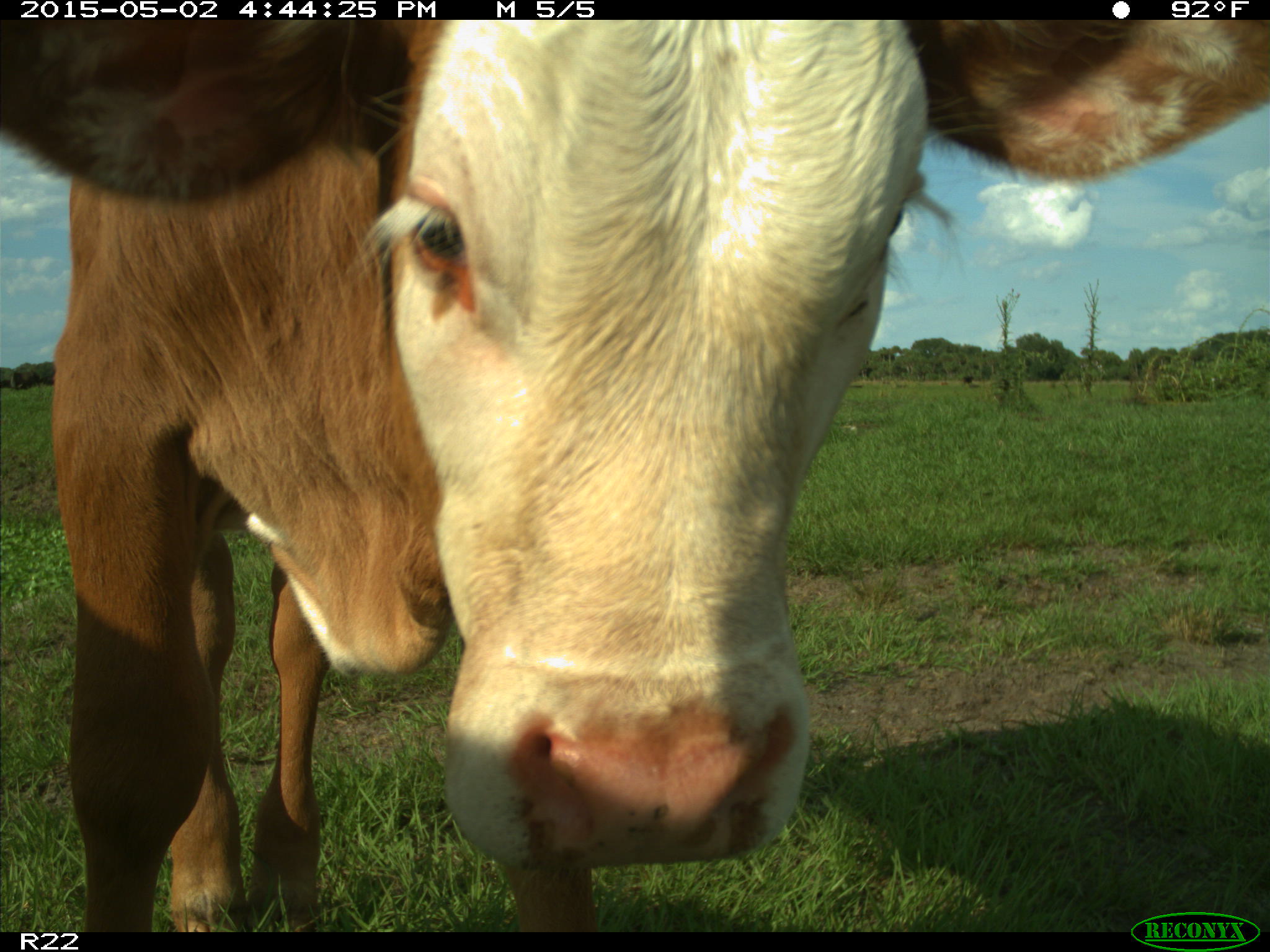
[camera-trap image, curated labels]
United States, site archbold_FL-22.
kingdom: Animalia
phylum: Chordata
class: Mammalia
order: Artiodactyla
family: Bovidae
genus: Bos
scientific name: Bos taurus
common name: domestic cow